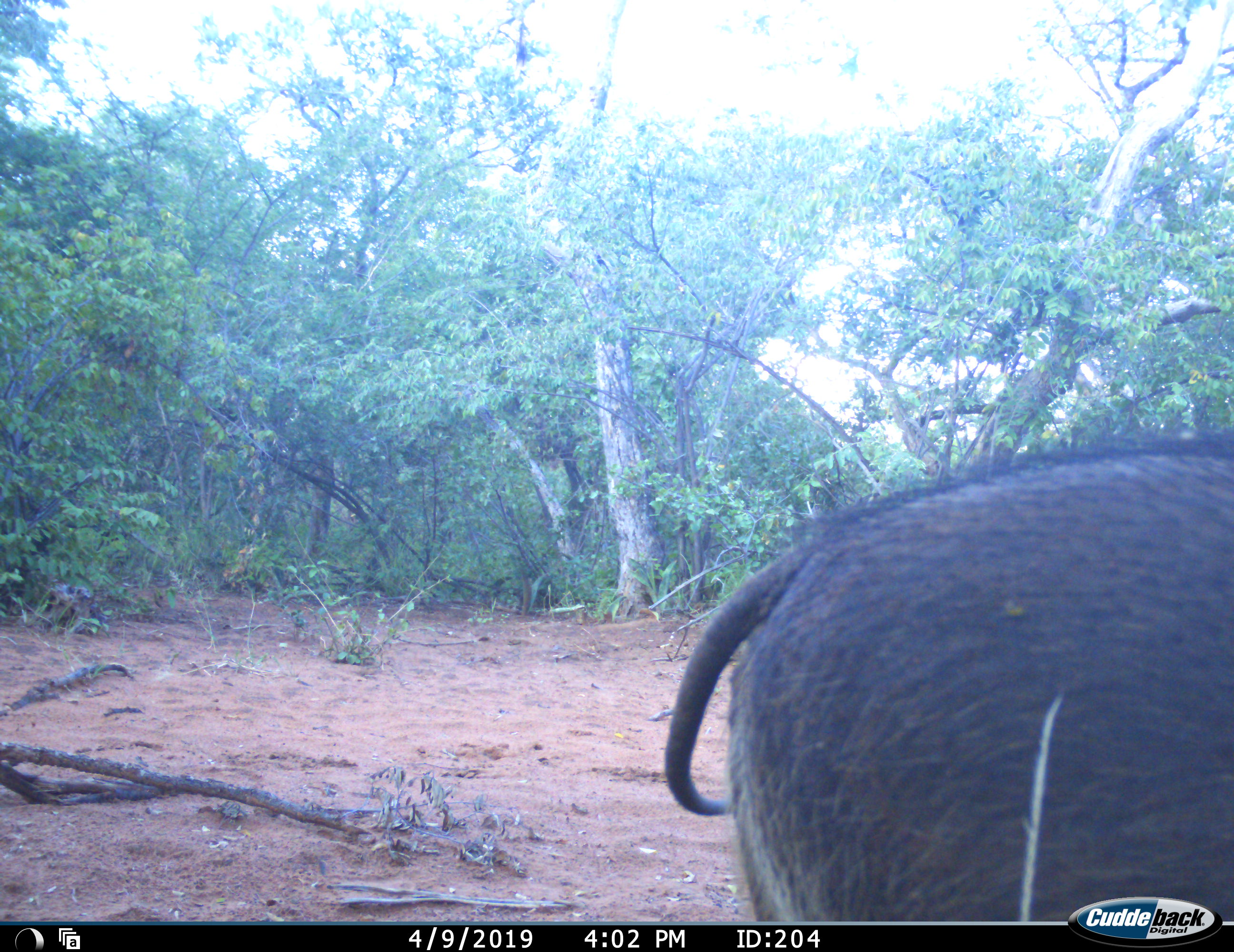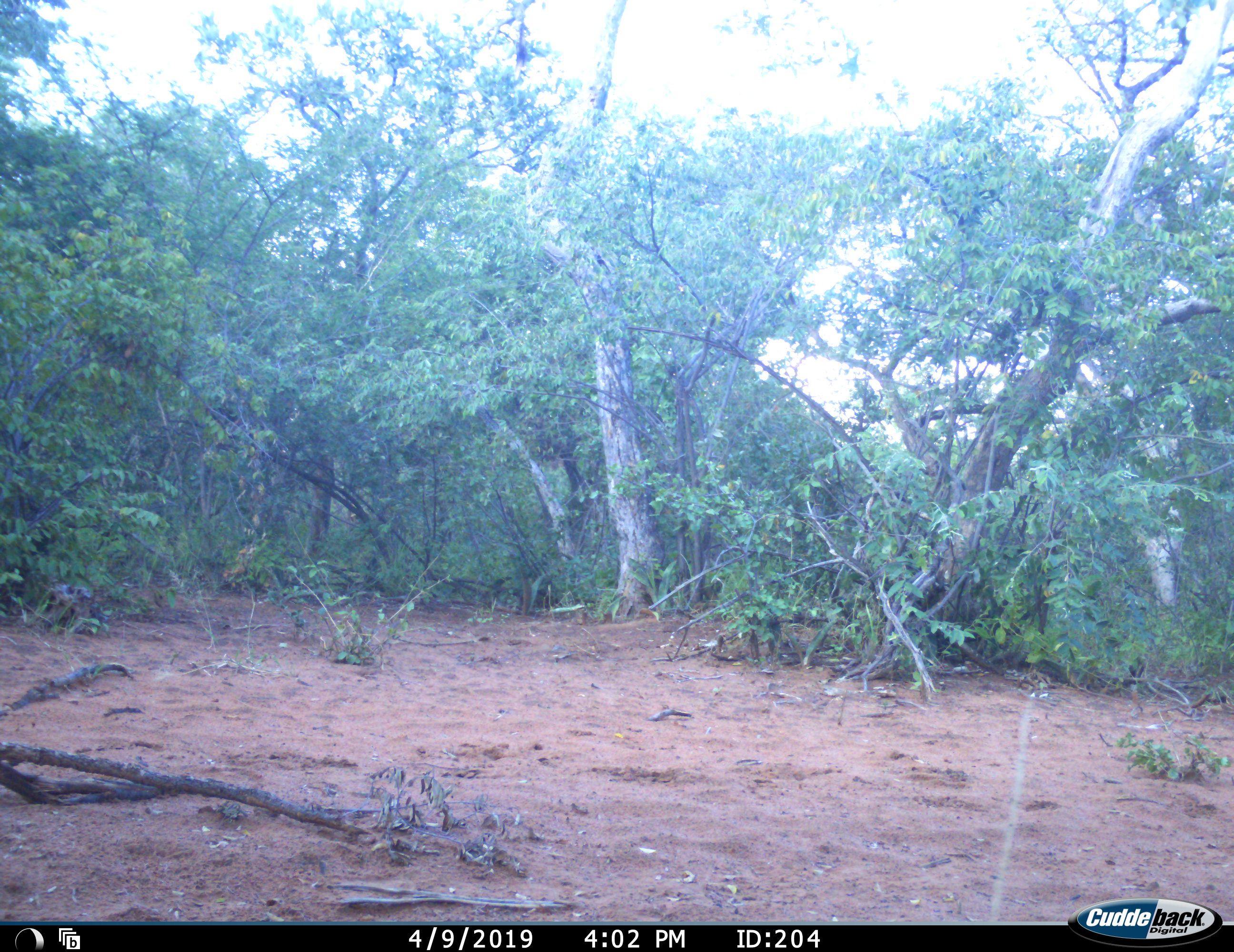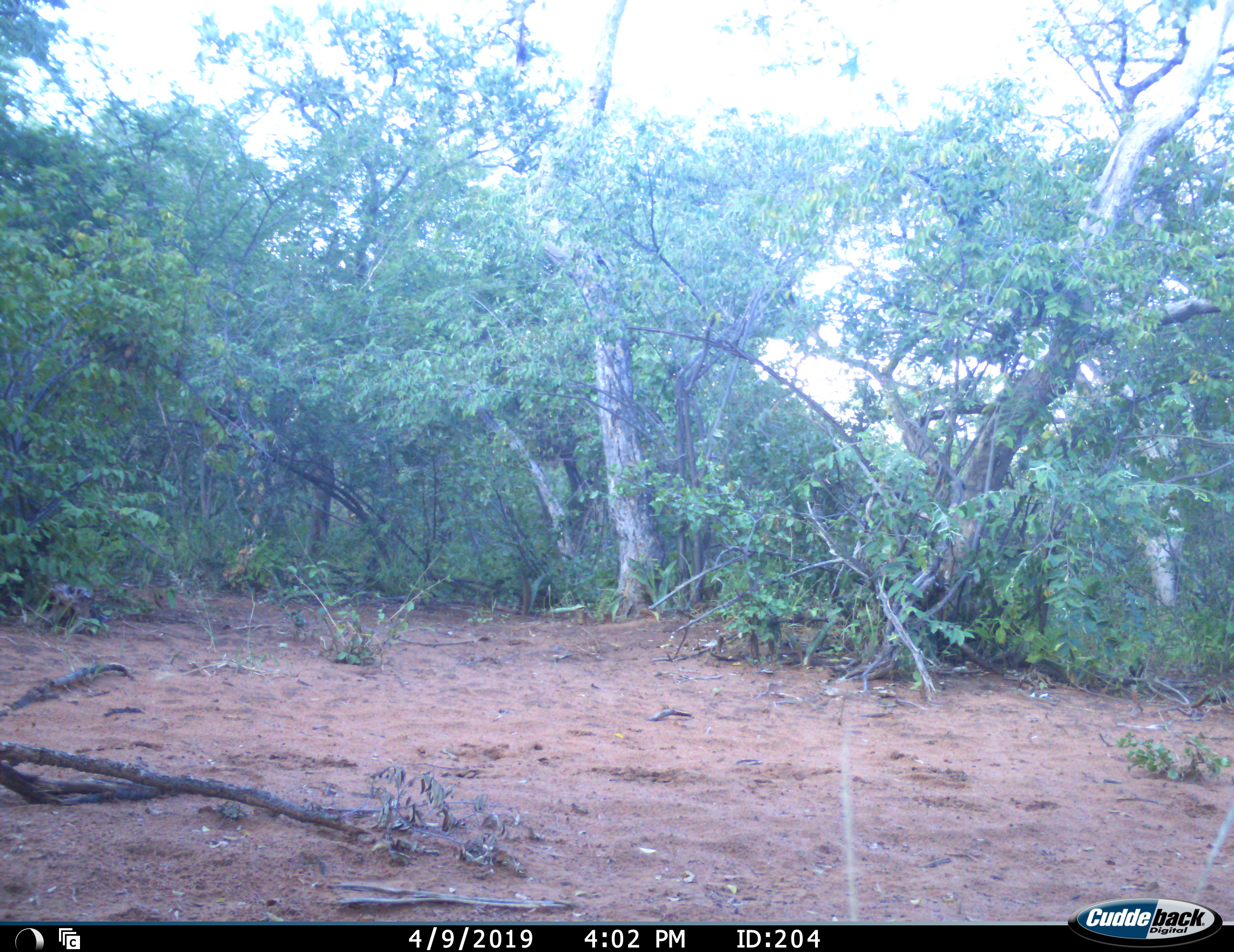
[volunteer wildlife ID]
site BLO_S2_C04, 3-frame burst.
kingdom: Animalia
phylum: Chordata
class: Mammalia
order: Artiodactyla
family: Suidae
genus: Phacochoerus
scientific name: Phacochoerus africanus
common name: warthog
Warthog (Phacochoerus africanus), count 1. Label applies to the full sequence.